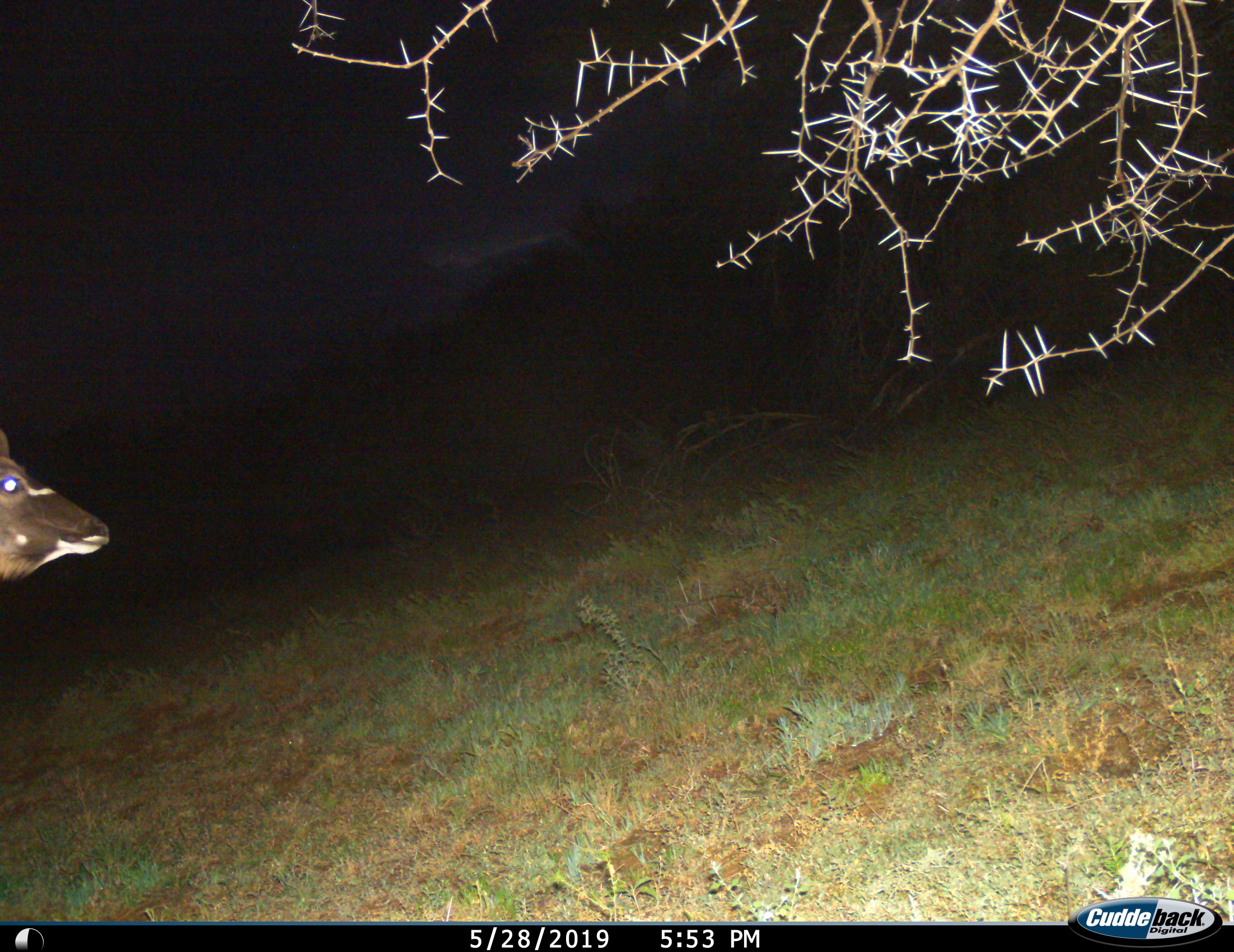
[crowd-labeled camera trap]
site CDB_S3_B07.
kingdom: Animalia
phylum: Chordata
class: Mammalia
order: Artiodactyla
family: Bovidae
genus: Tragelaphus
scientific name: Tragelaphus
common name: kudu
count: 1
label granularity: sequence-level